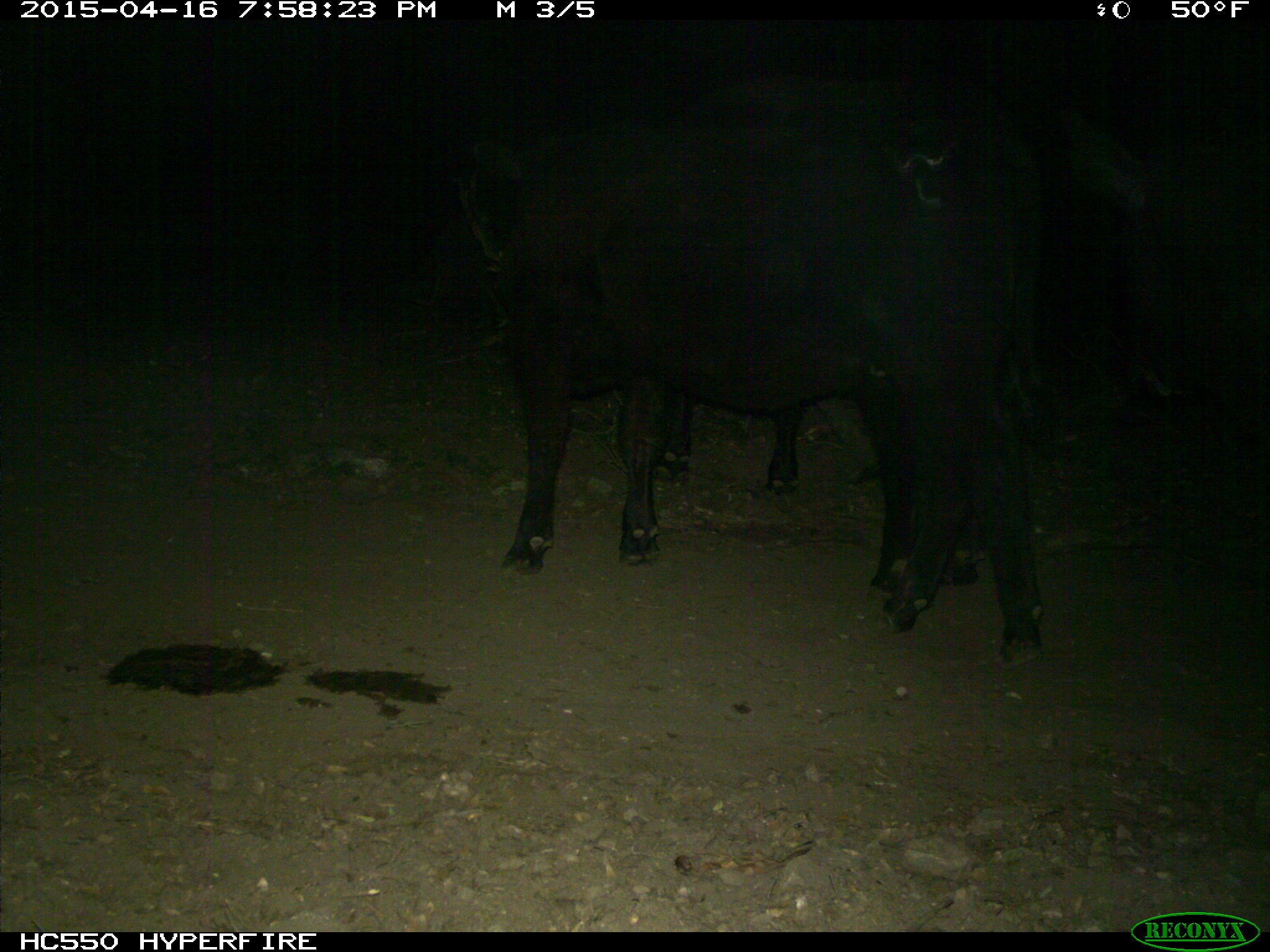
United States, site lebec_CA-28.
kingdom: Animalia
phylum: Chordata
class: Mammalia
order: Artiodactyla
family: Bovidae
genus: Bos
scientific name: Bos taurus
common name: domestic cow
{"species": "Bos taurus (domestic cow)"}